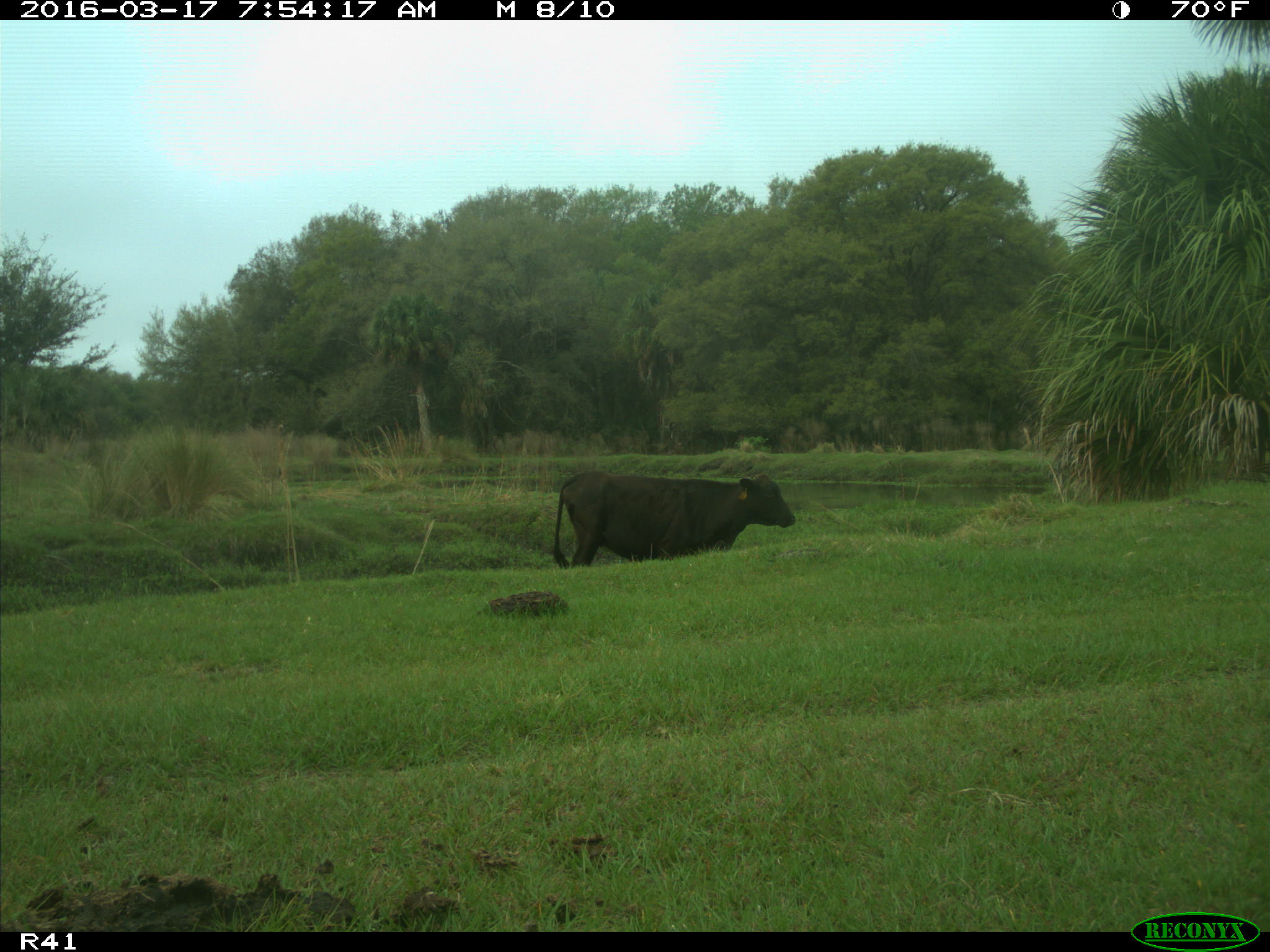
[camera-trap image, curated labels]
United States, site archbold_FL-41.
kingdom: Animalia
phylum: Chordata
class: Mammalia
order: Artiodactyla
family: Bovidae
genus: Bos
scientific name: Bos taurus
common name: domestic cow